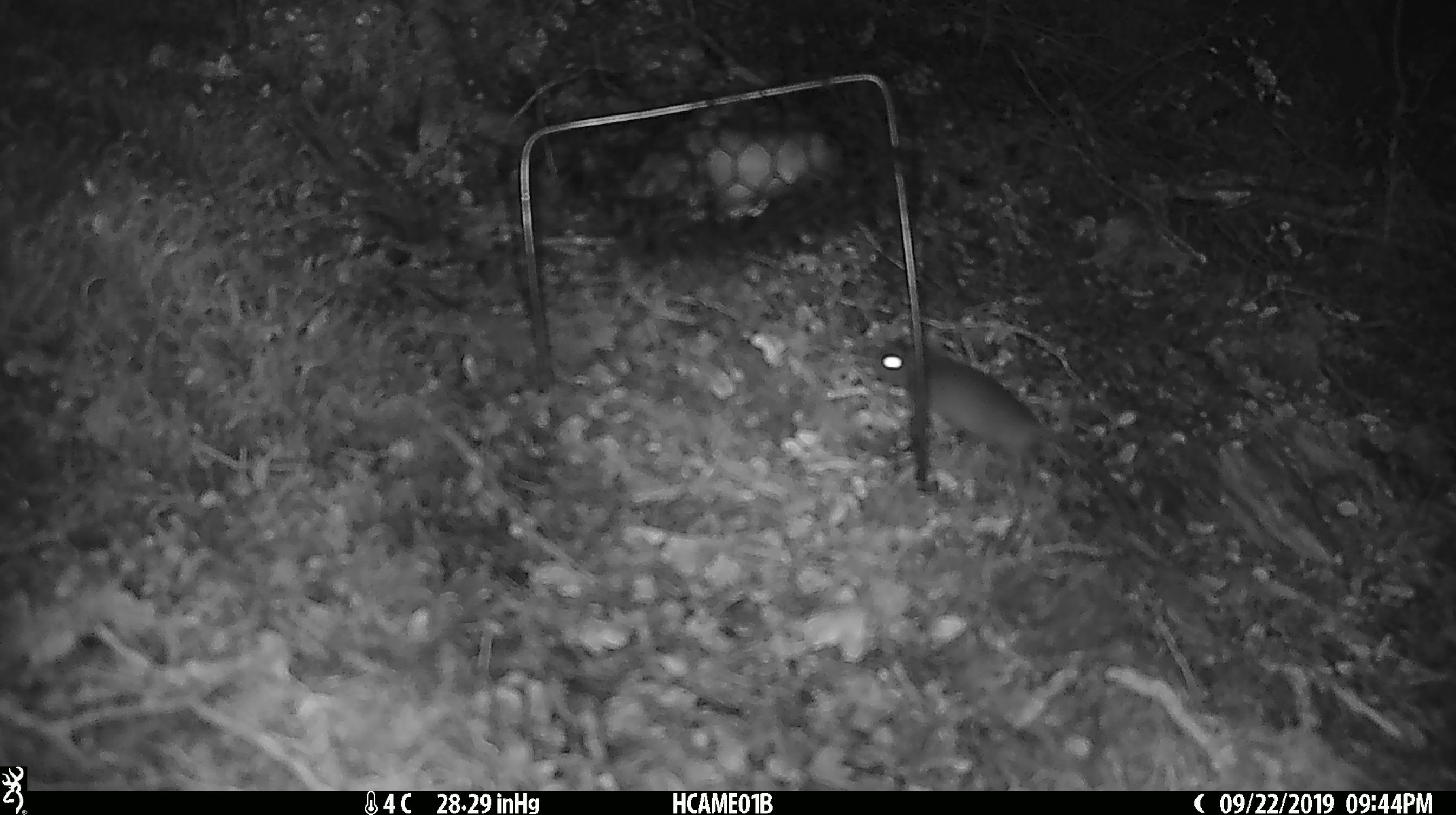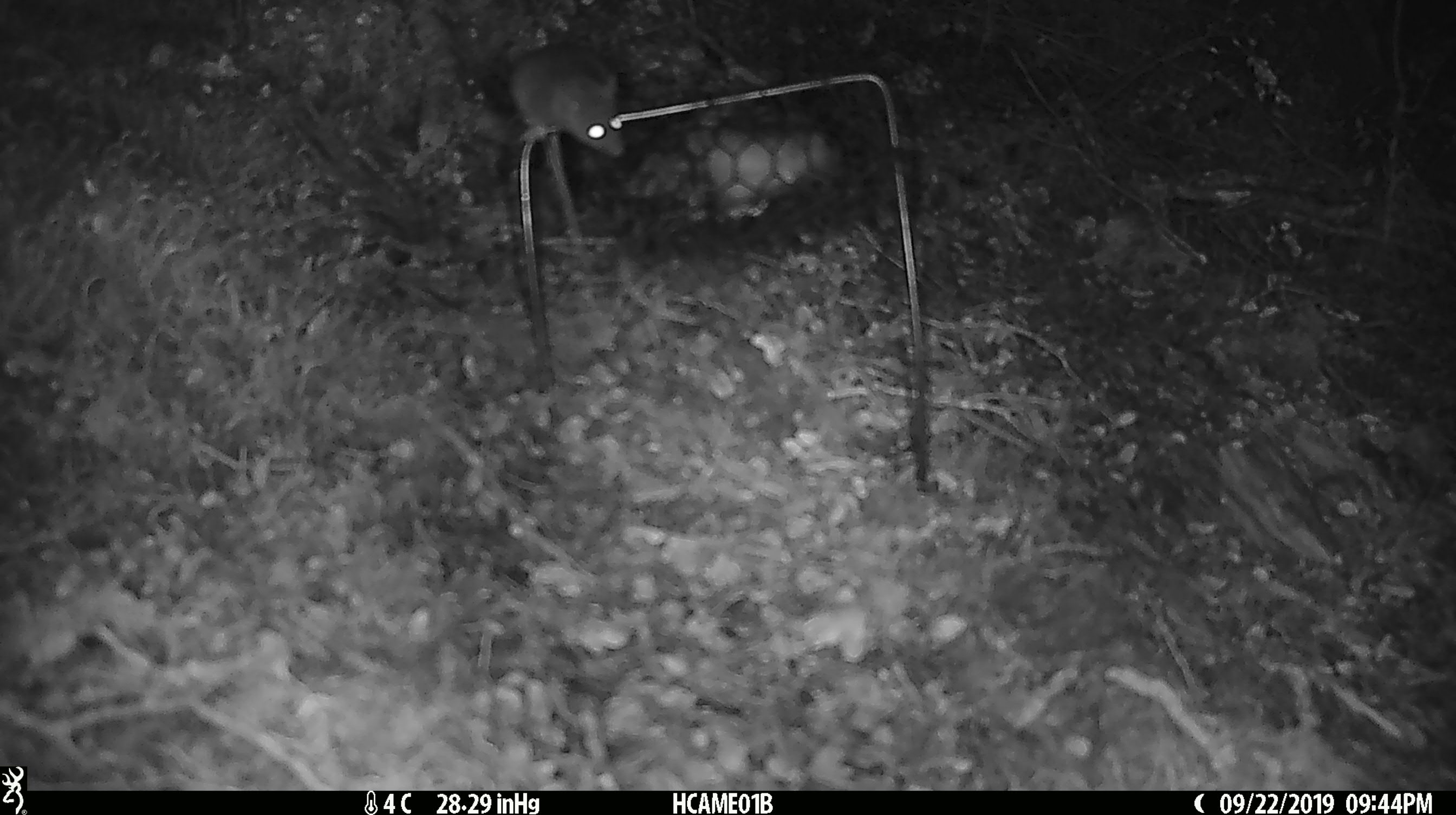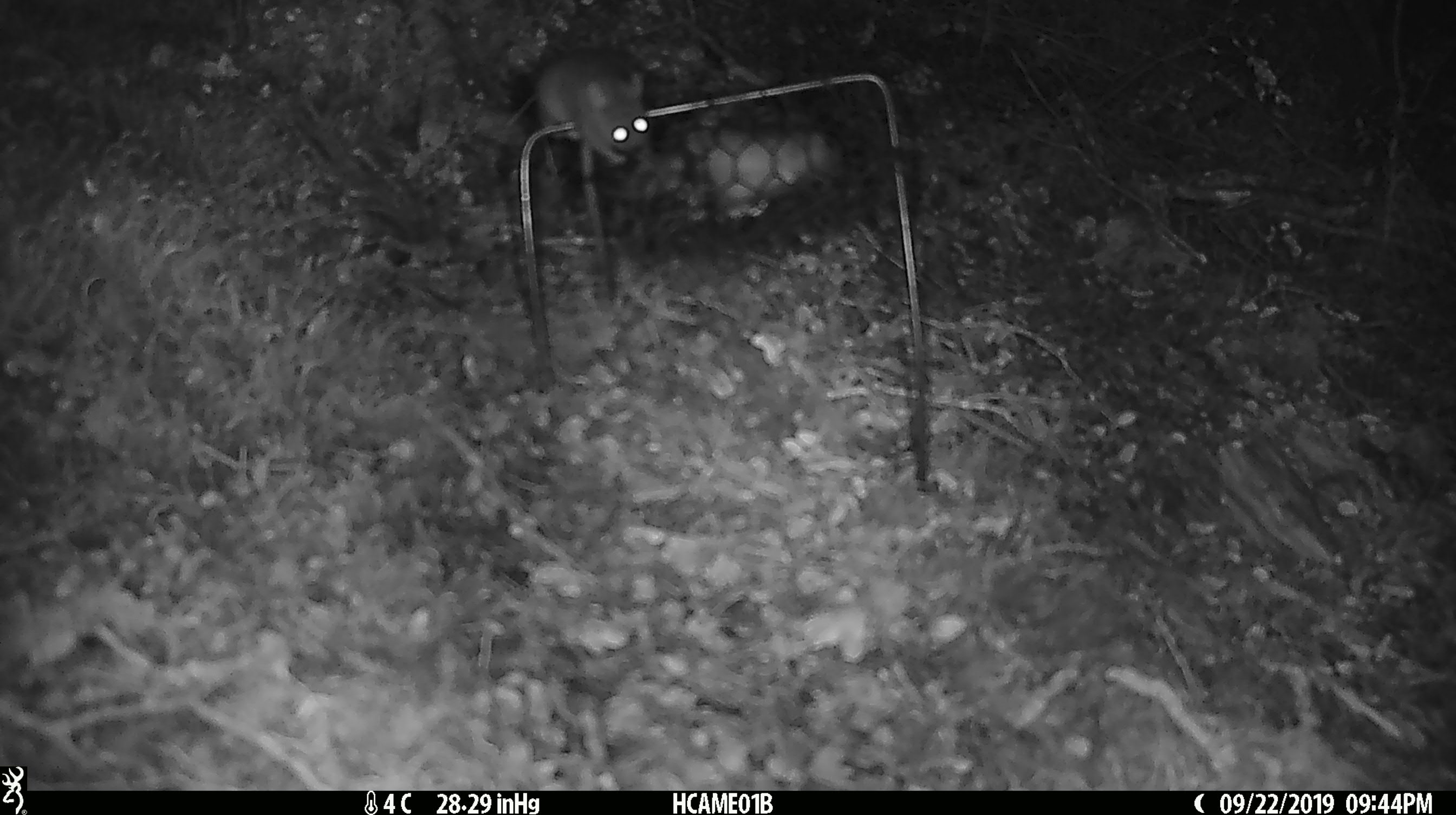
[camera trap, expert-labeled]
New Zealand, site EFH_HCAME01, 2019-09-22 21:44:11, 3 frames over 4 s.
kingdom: Animalia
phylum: Chordata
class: Mammalia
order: Rodentia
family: Muridae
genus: Mus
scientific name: Mus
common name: mouse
Mouse (Mus).